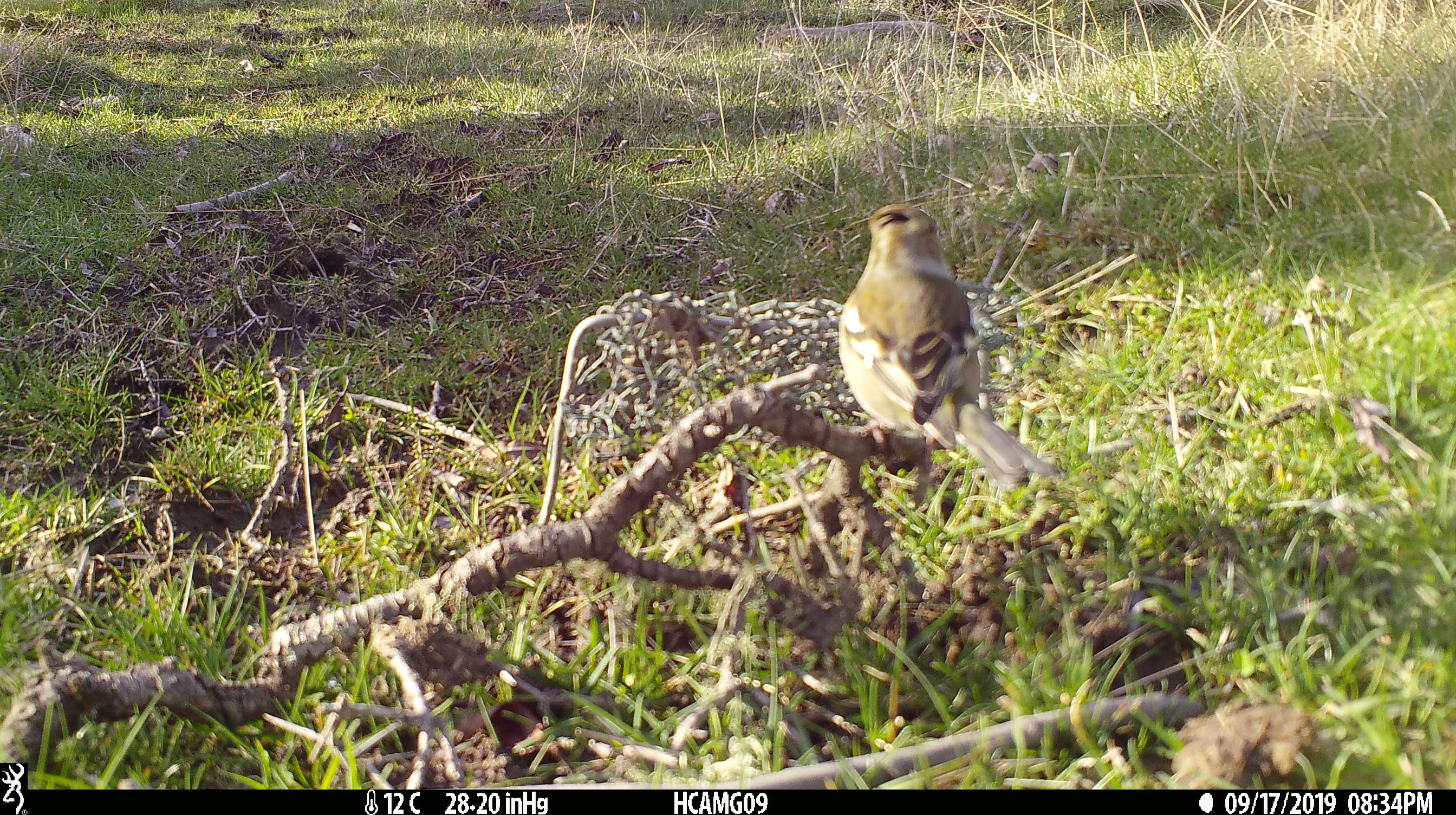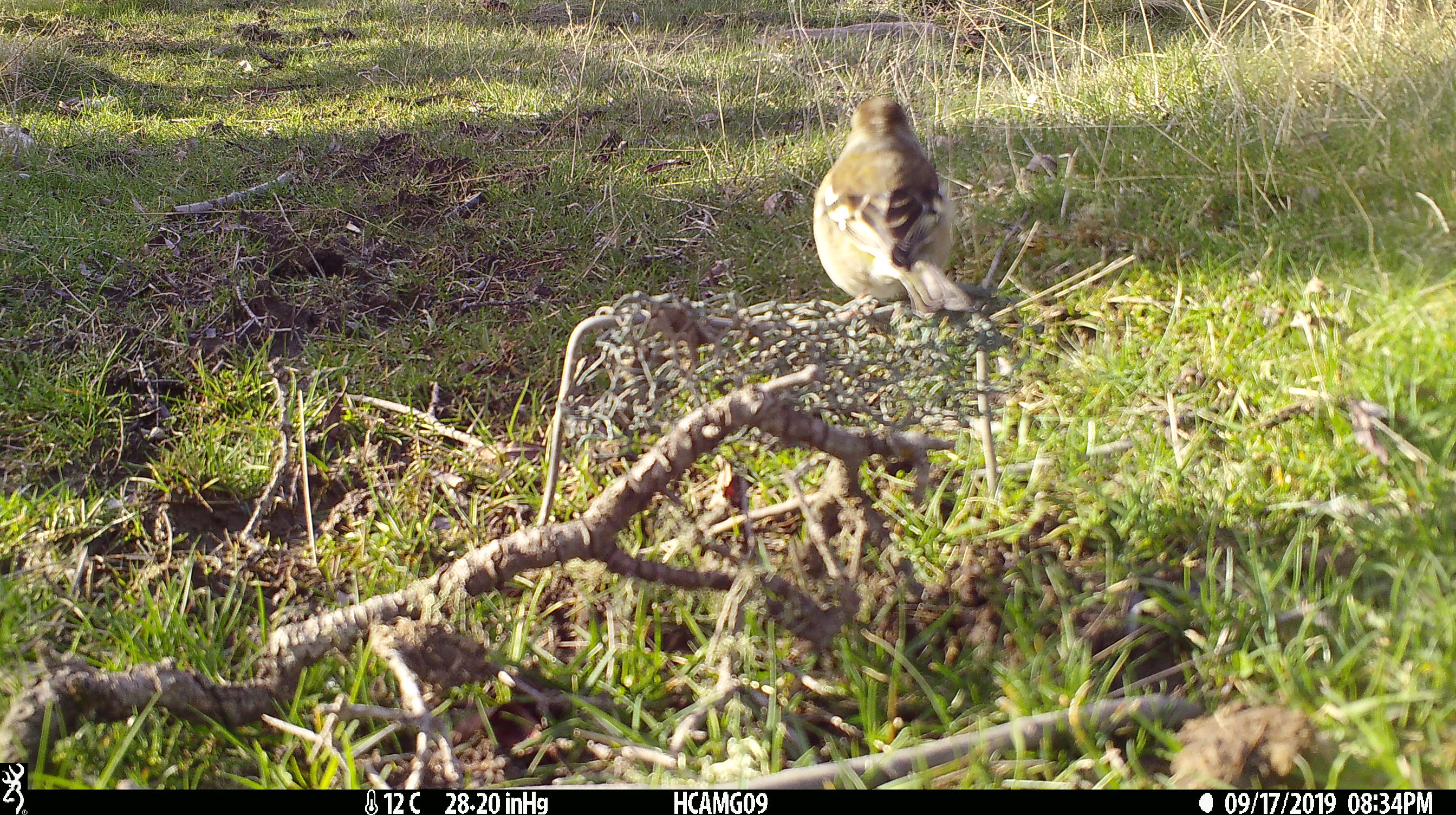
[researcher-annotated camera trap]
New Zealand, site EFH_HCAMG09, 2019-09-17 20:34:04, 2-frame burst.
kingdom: Animalia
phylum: Chordata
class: Aves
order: Passeriformes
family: Fringillidae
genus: Fringilla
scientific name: Fringilla coelebs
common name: common chaffinch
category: chaffinch